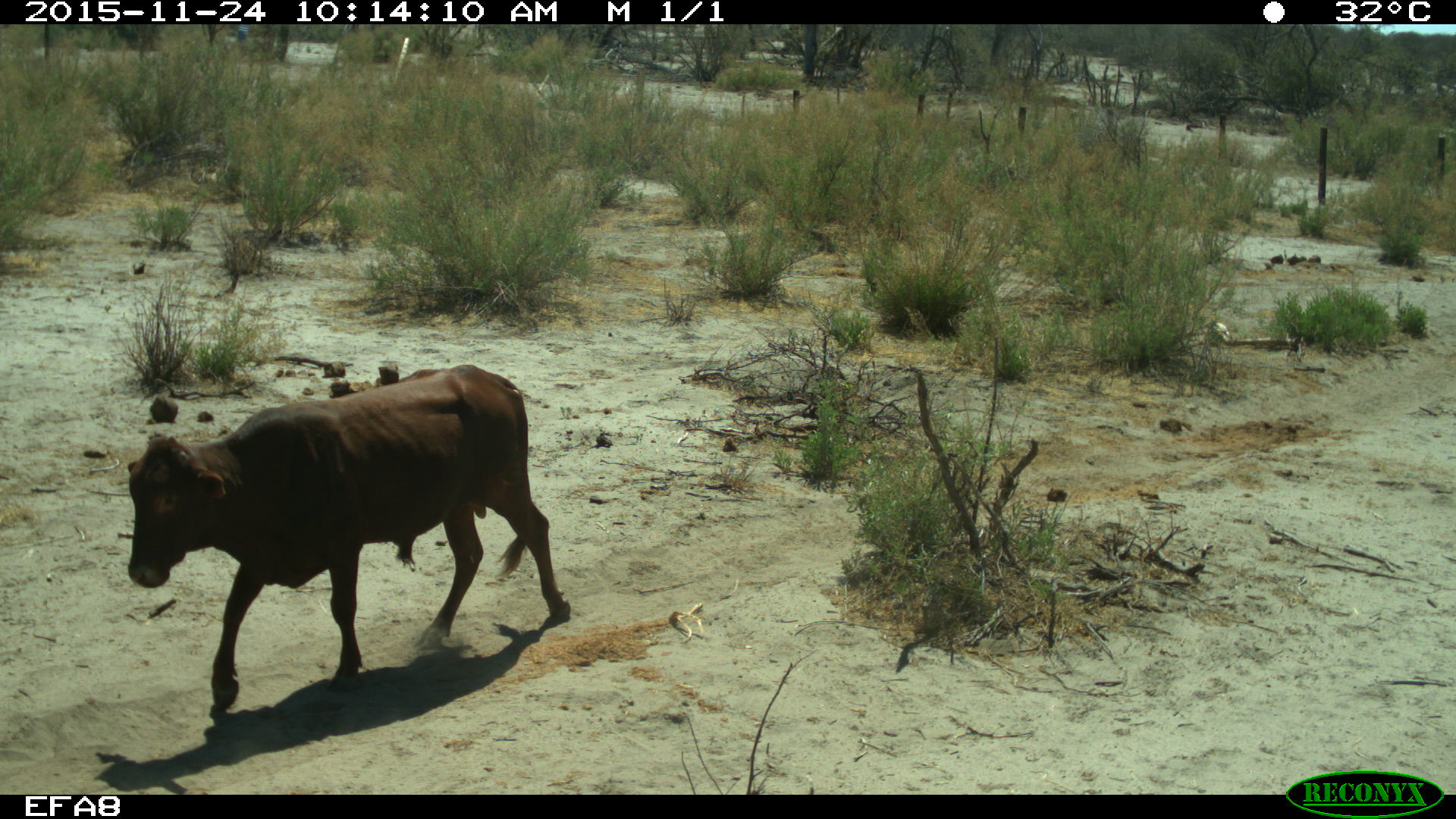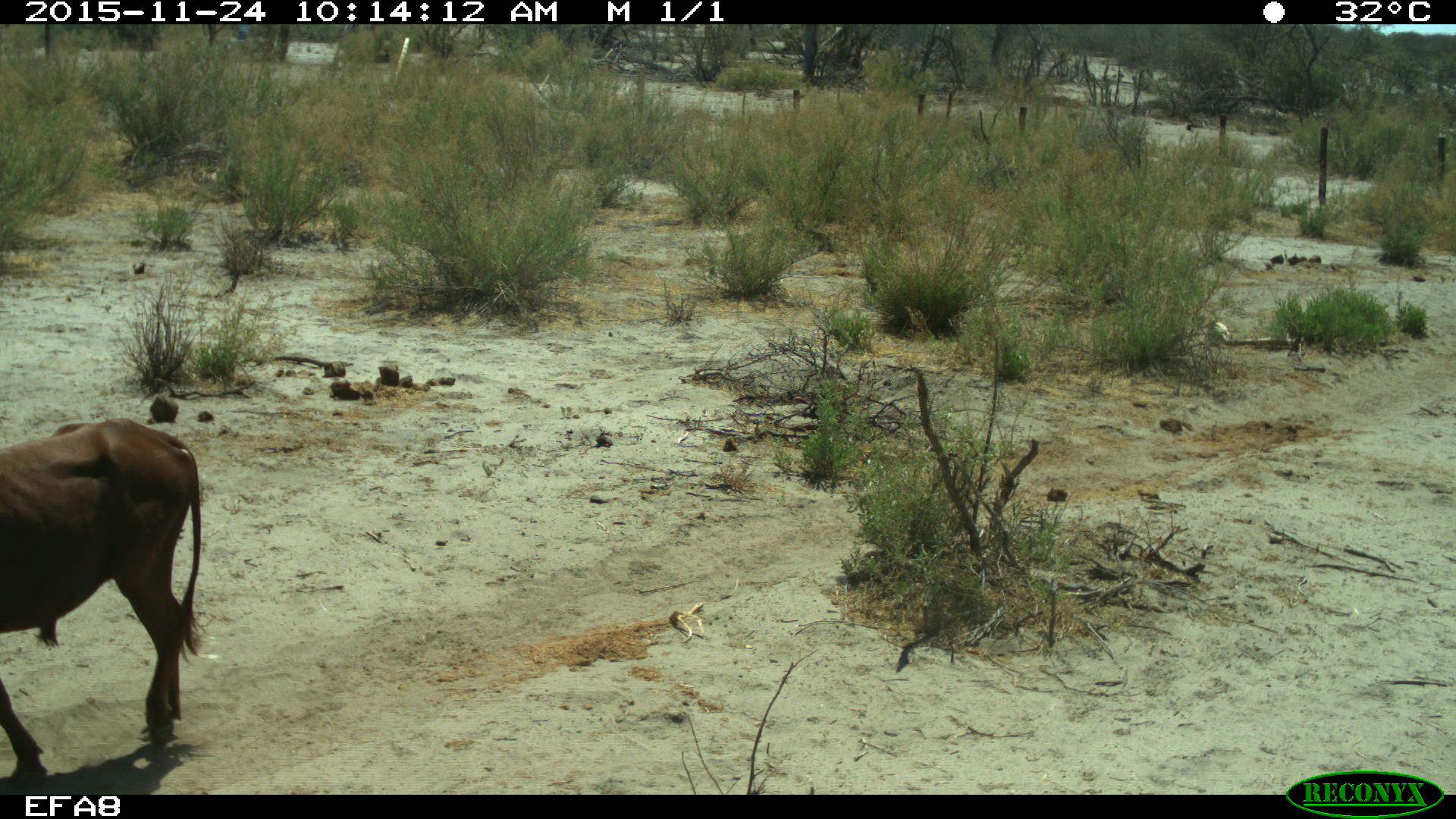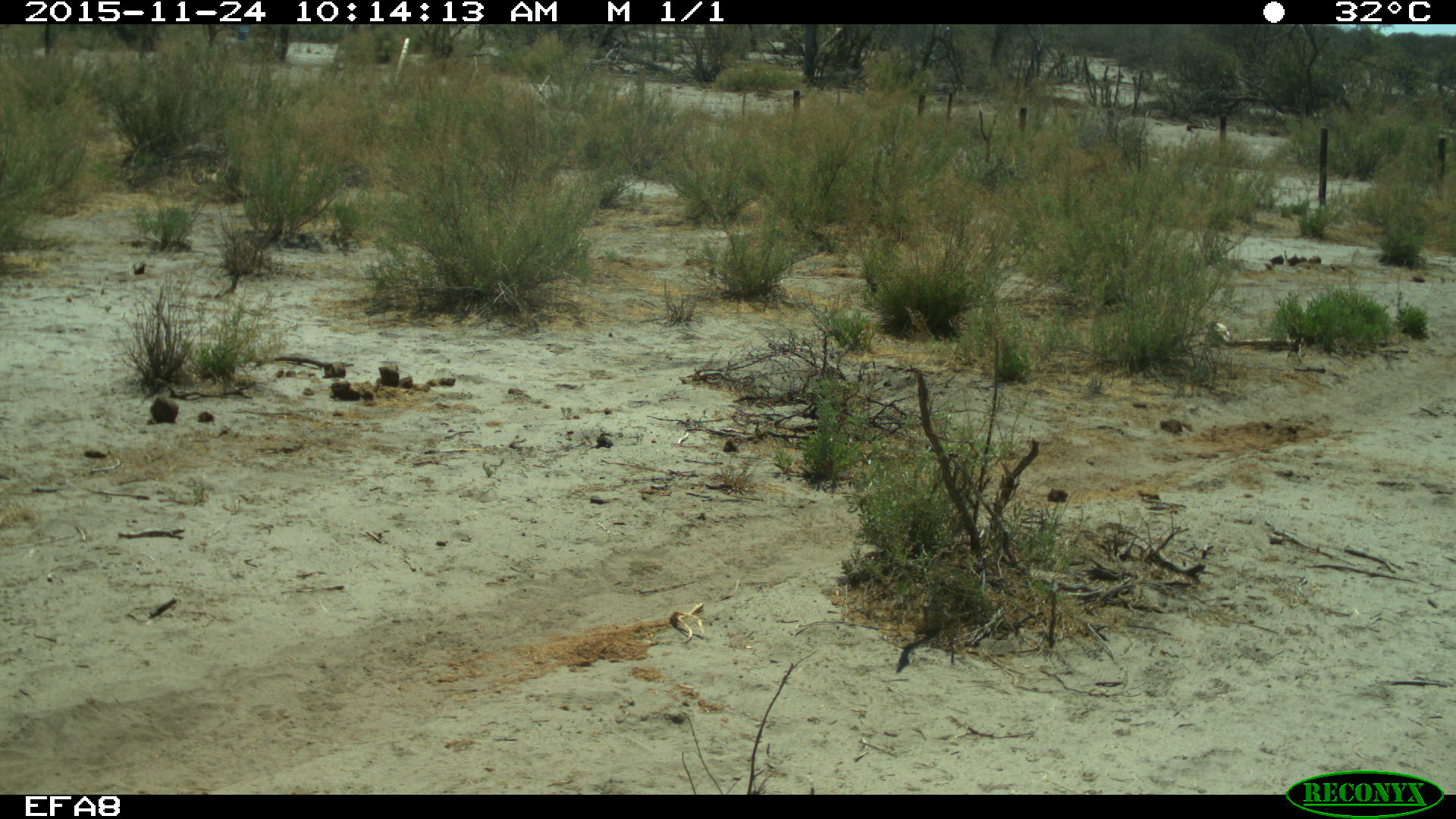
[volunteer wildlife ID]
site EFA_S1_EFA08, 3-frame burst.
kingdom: Animalia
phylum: Chordata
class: Mammalia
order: Artiodactyla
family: Bovidae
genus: Bos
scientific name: Bos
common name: cattle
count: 1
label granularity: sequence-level